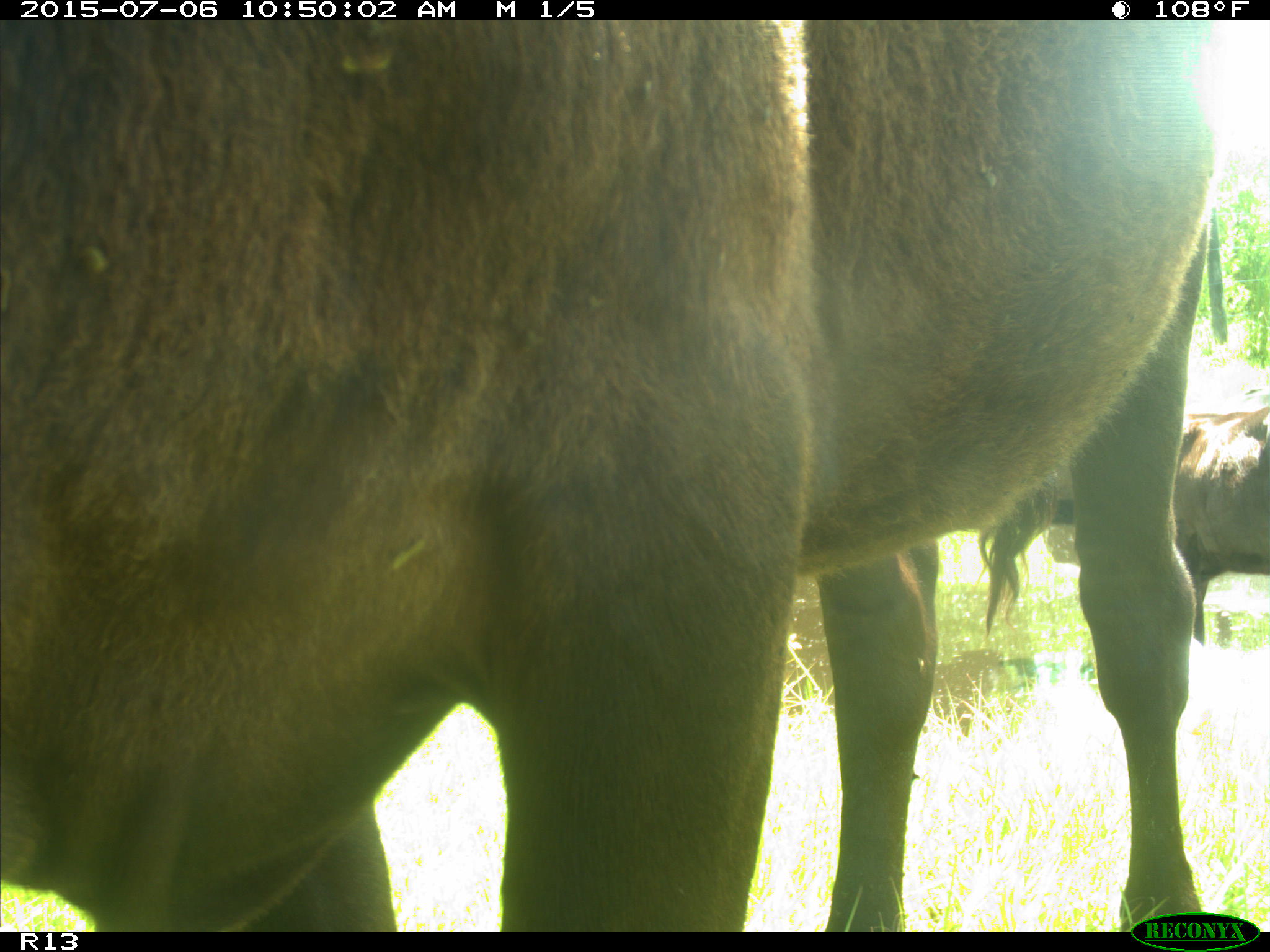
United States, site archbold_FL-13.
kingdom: Animalia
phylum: Chordata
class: Mammalia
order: Artiodactyla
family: Bovidae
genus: Bos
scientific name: Bos taurus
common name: domestic cow